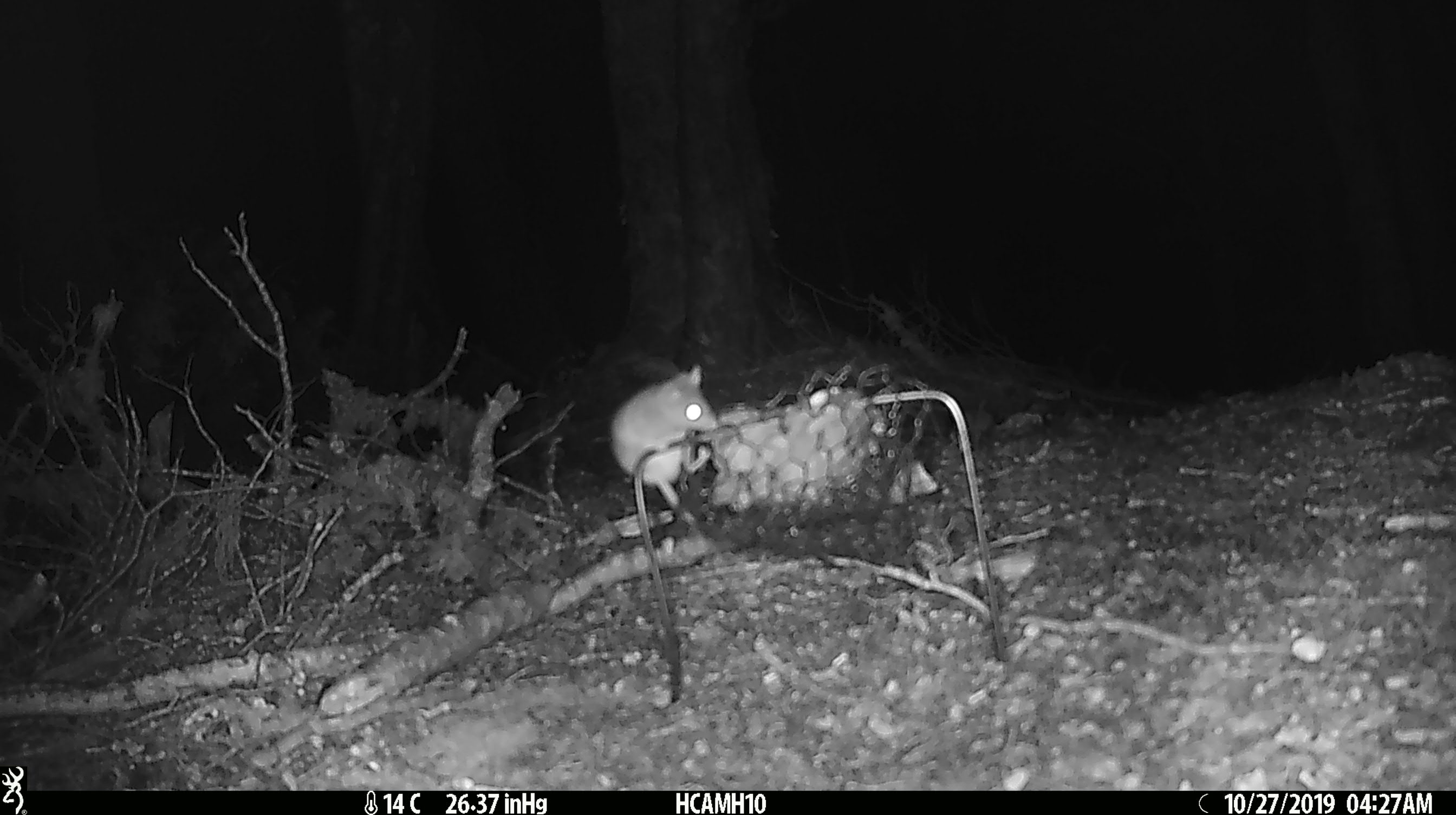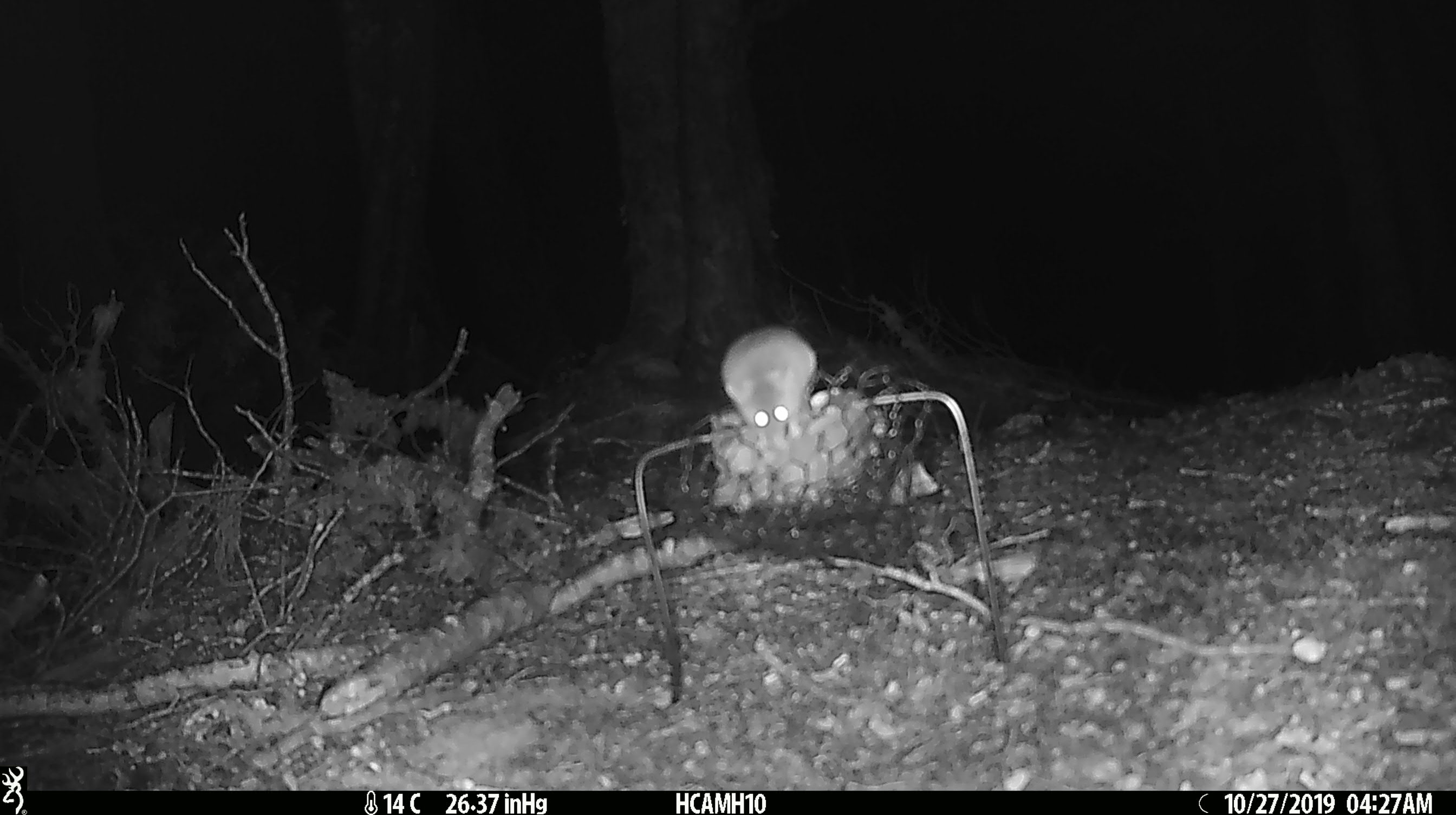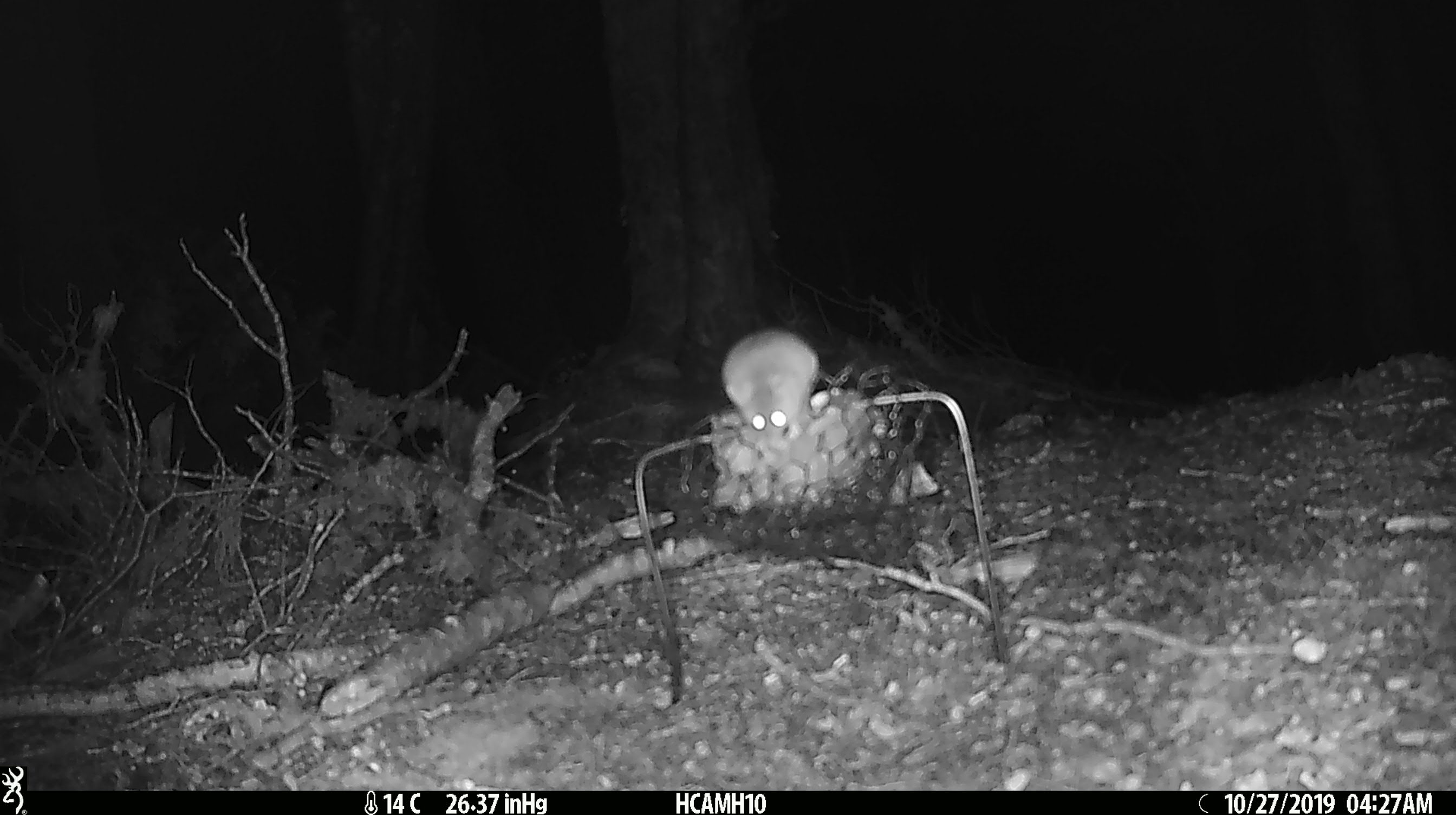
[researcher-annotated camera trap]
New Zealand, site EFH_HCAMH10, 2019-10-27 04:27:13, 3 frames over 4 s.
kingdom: Animalia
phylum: Chordata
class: Mammalia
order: Rodentia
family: Muridae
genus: Mus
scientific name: Mus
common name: mouse